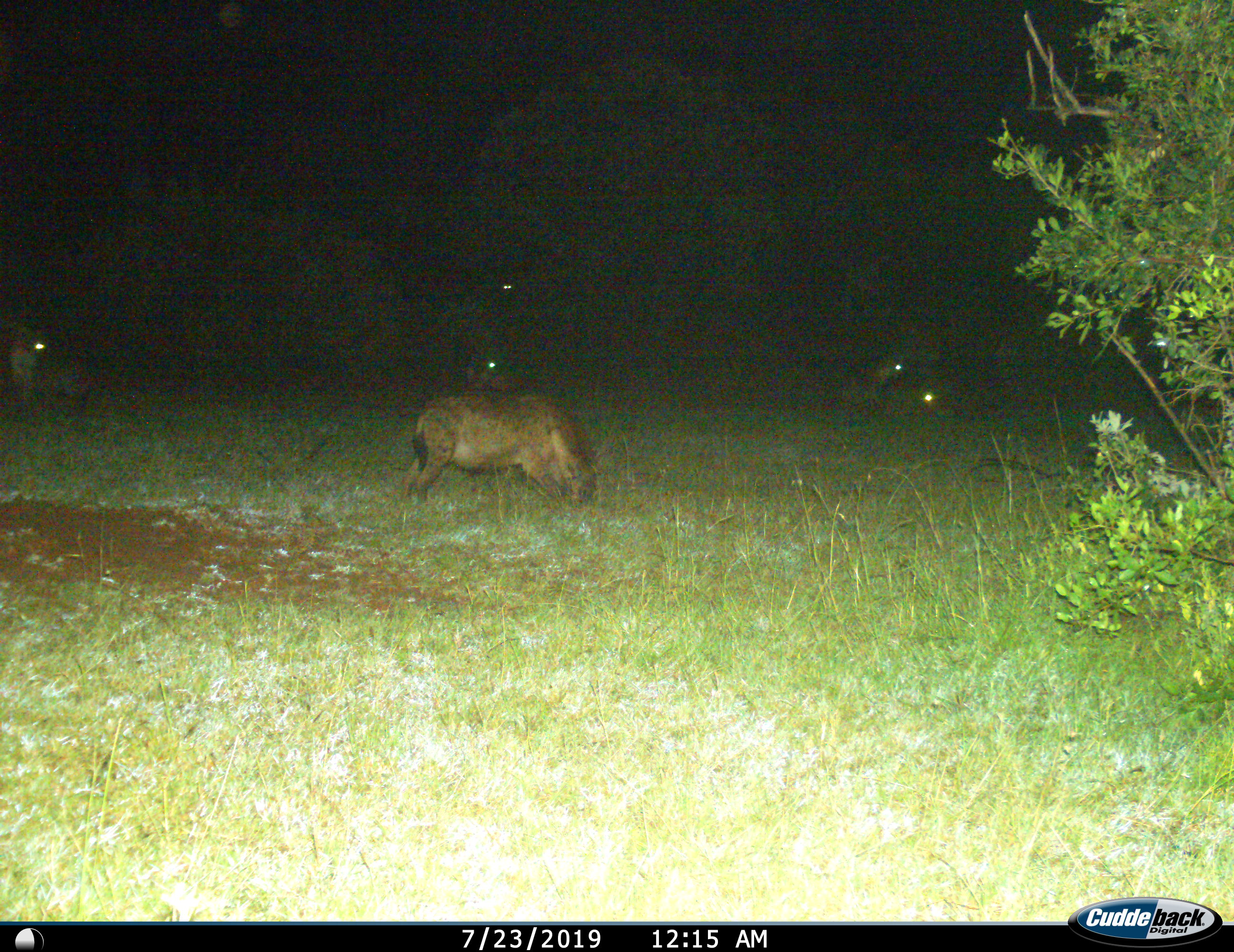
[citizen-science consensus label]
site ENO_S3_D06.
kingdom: Animalia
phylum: Chordata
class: Mammalia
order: Carnivora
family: Hyaenidae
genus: Crocuta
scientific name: Crocuta crocuta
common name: spotted hyena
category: hyenaspotted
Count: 5.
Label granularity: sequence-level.